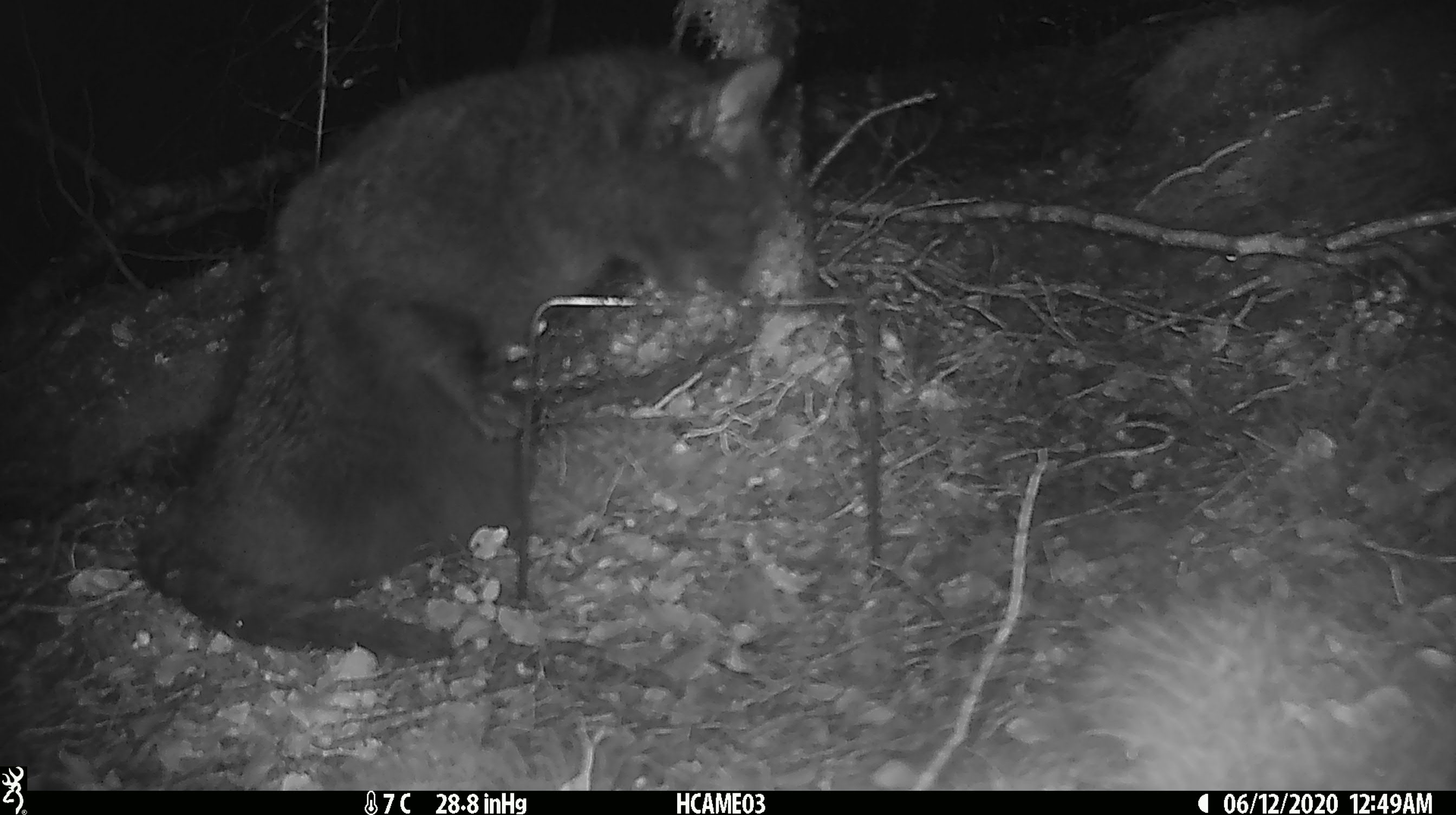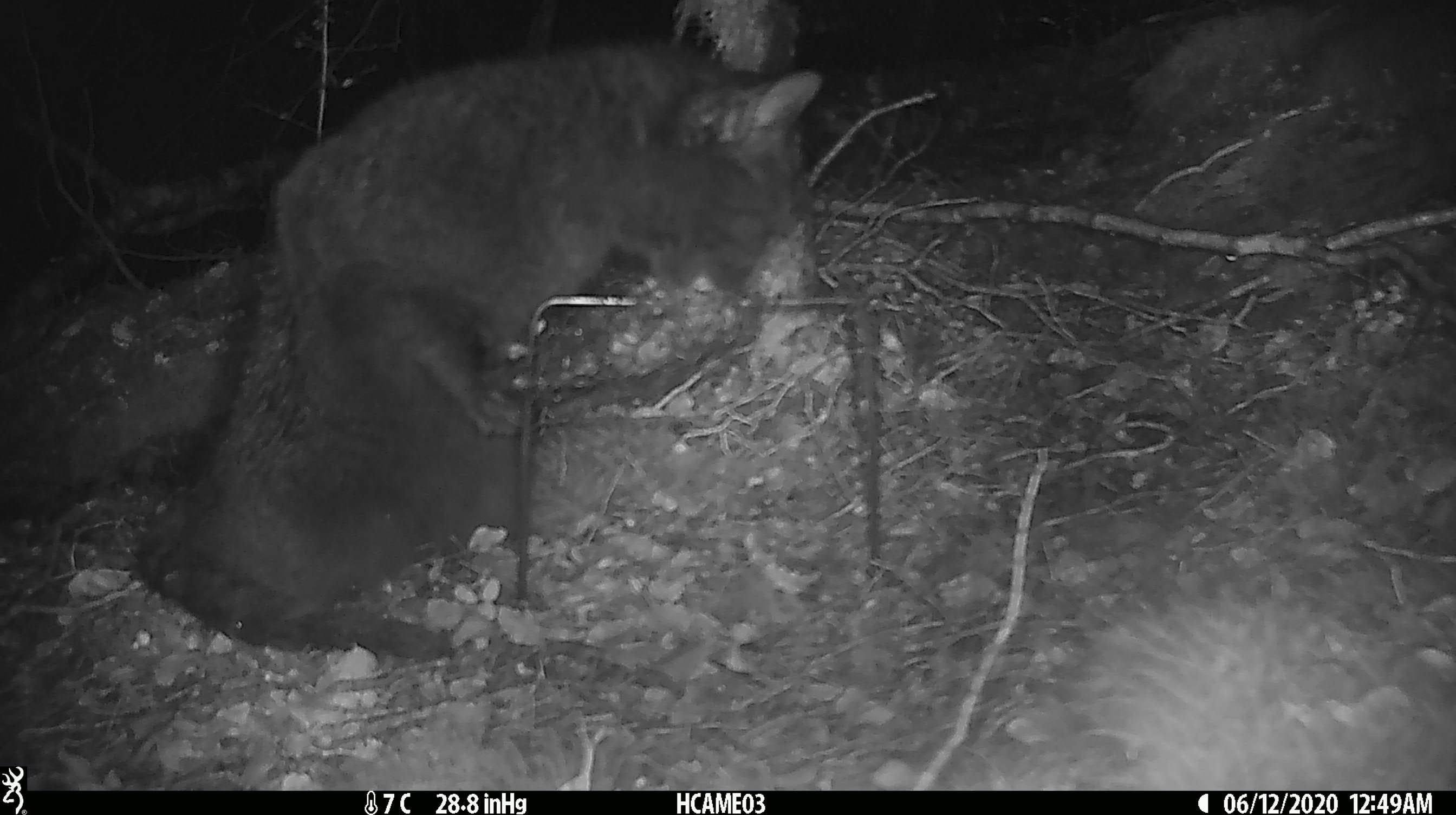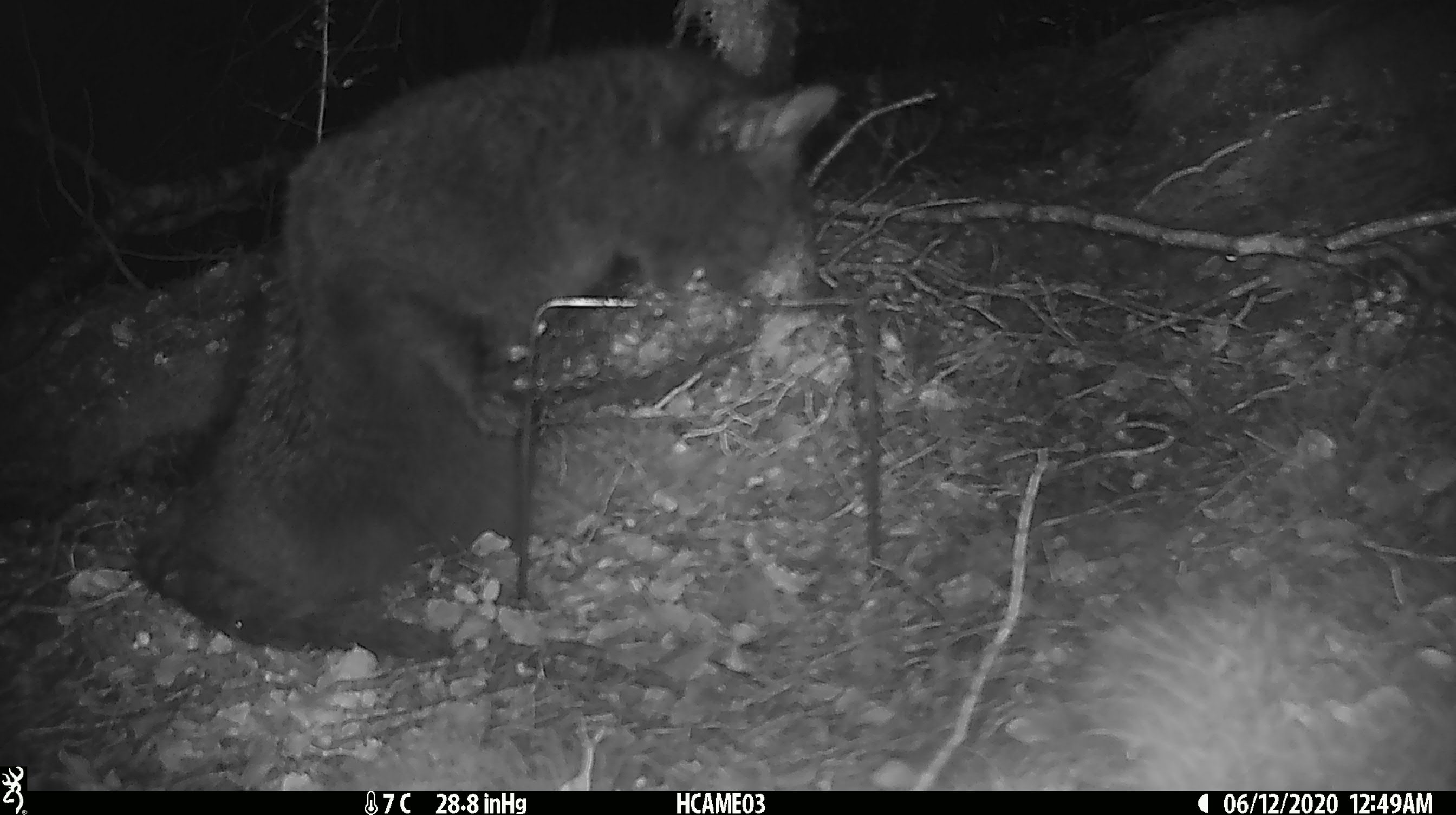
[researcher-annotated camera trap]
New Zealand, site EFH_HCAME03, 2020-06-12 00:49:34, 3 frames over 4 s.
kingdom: Animalia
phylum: Chordata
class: Mammalia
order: Carnivora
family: Felidae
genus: Felis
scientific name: Felis catus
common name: domestic cat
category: cat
Cat (domestic cat) (Felis catus).